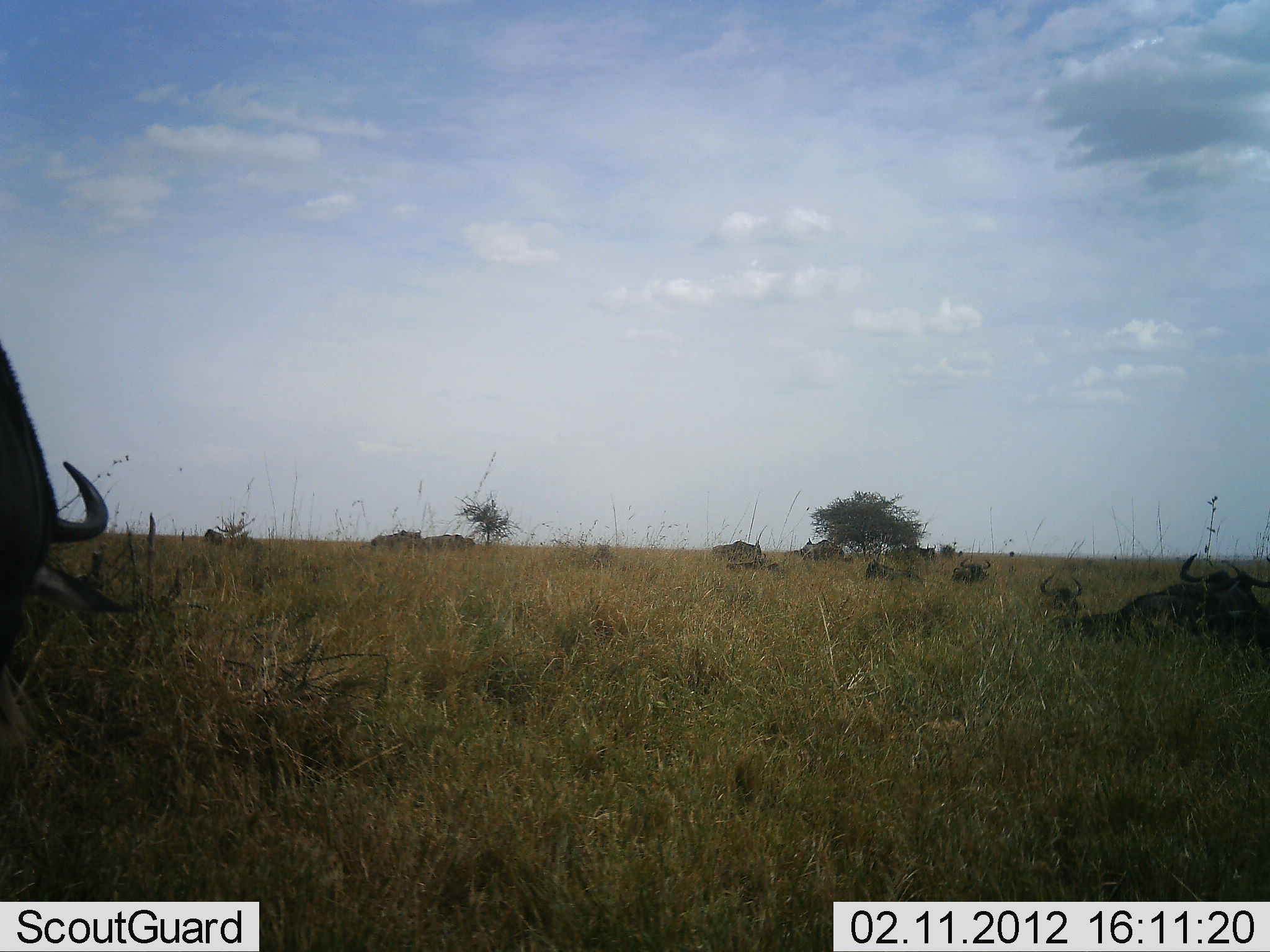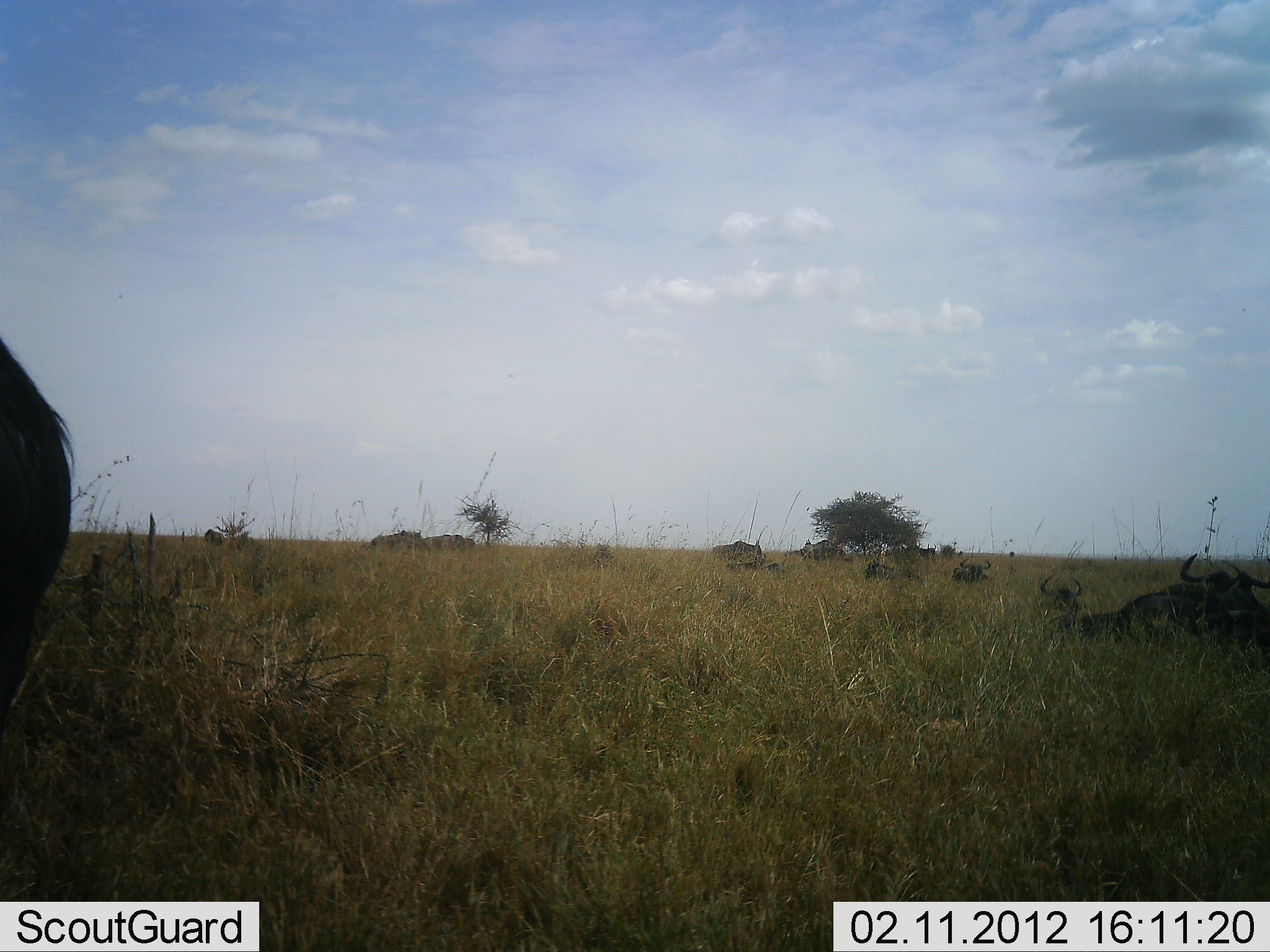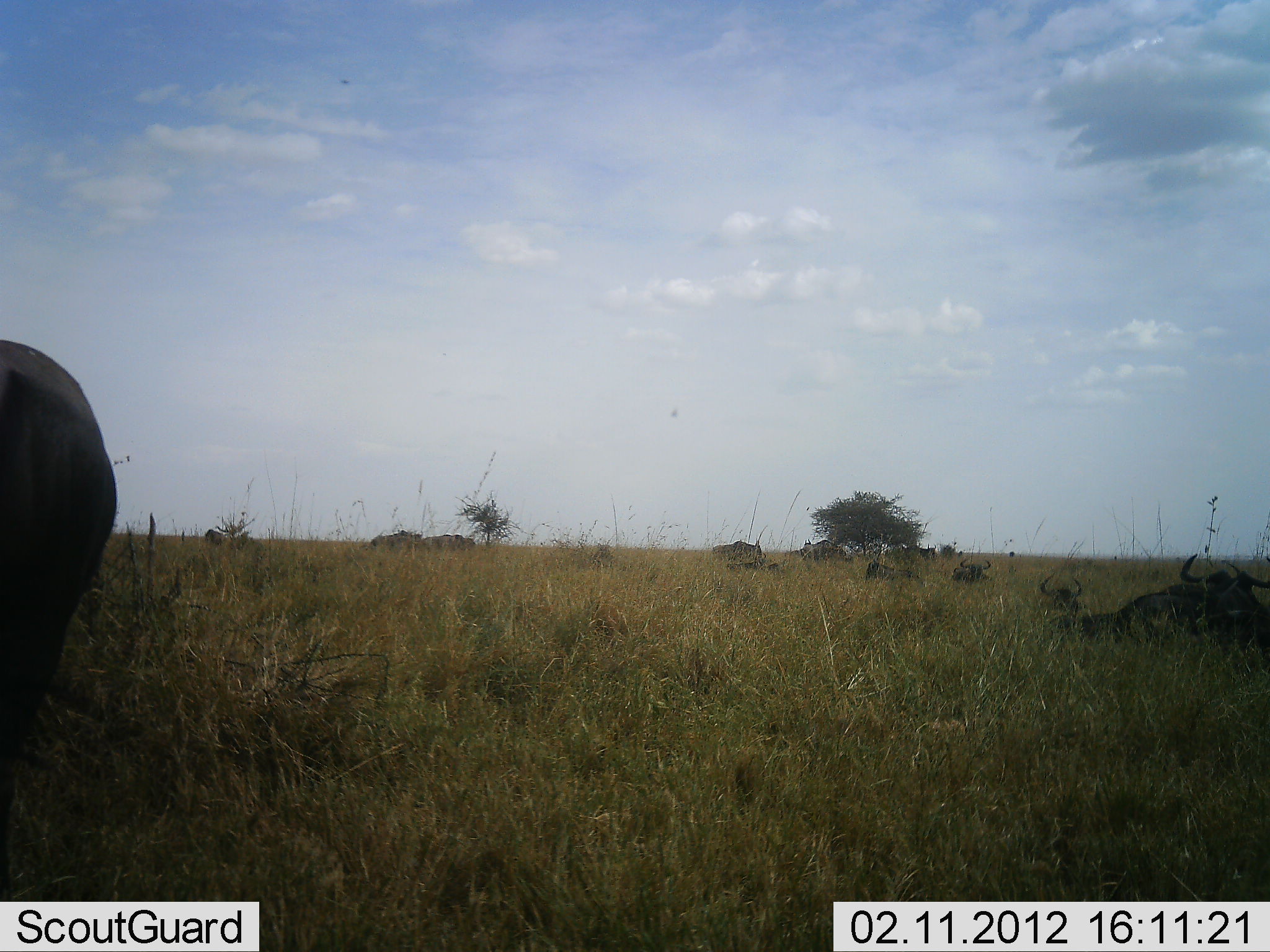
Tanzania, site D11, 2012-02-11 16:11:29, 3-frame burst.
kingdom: Animalia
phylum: Chordata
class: Mammalia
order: Artiodactyla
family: Bovidae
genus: Connochaetes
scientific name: Connochaetes taurinus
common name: blue wildebeest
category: wildebeest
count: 10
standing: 60%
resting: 93%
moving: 7%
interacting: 0%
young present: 7%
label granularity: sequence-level